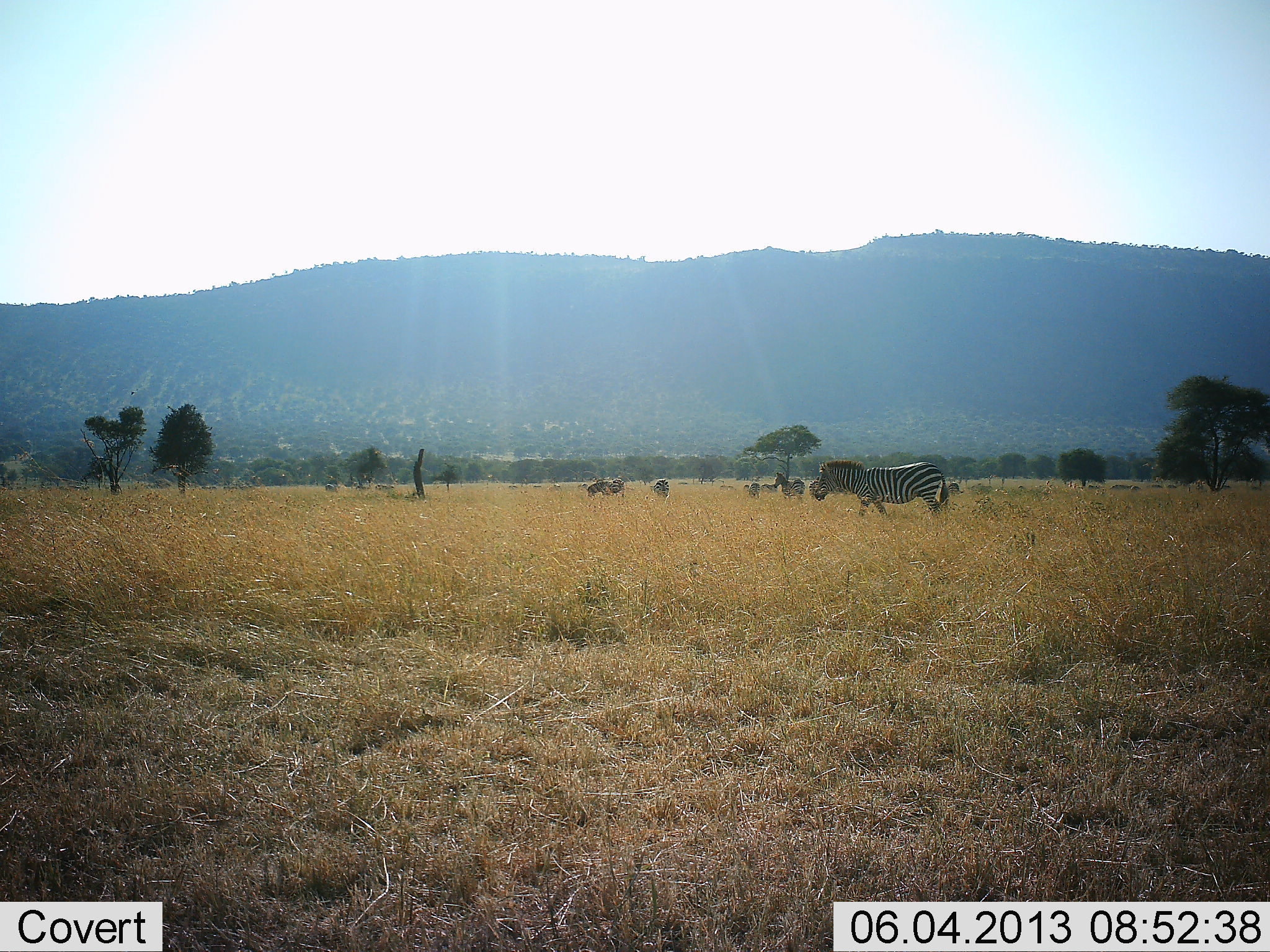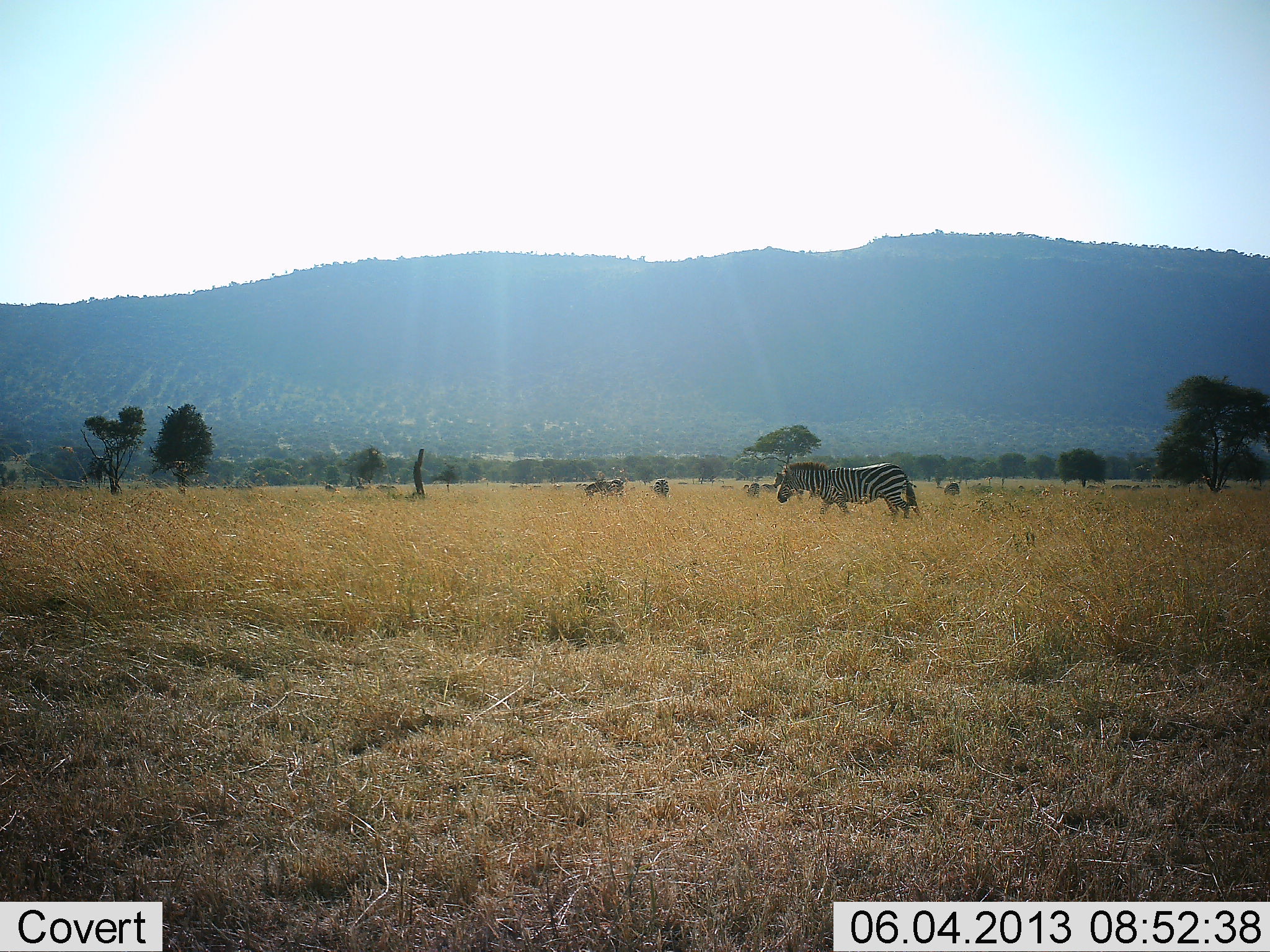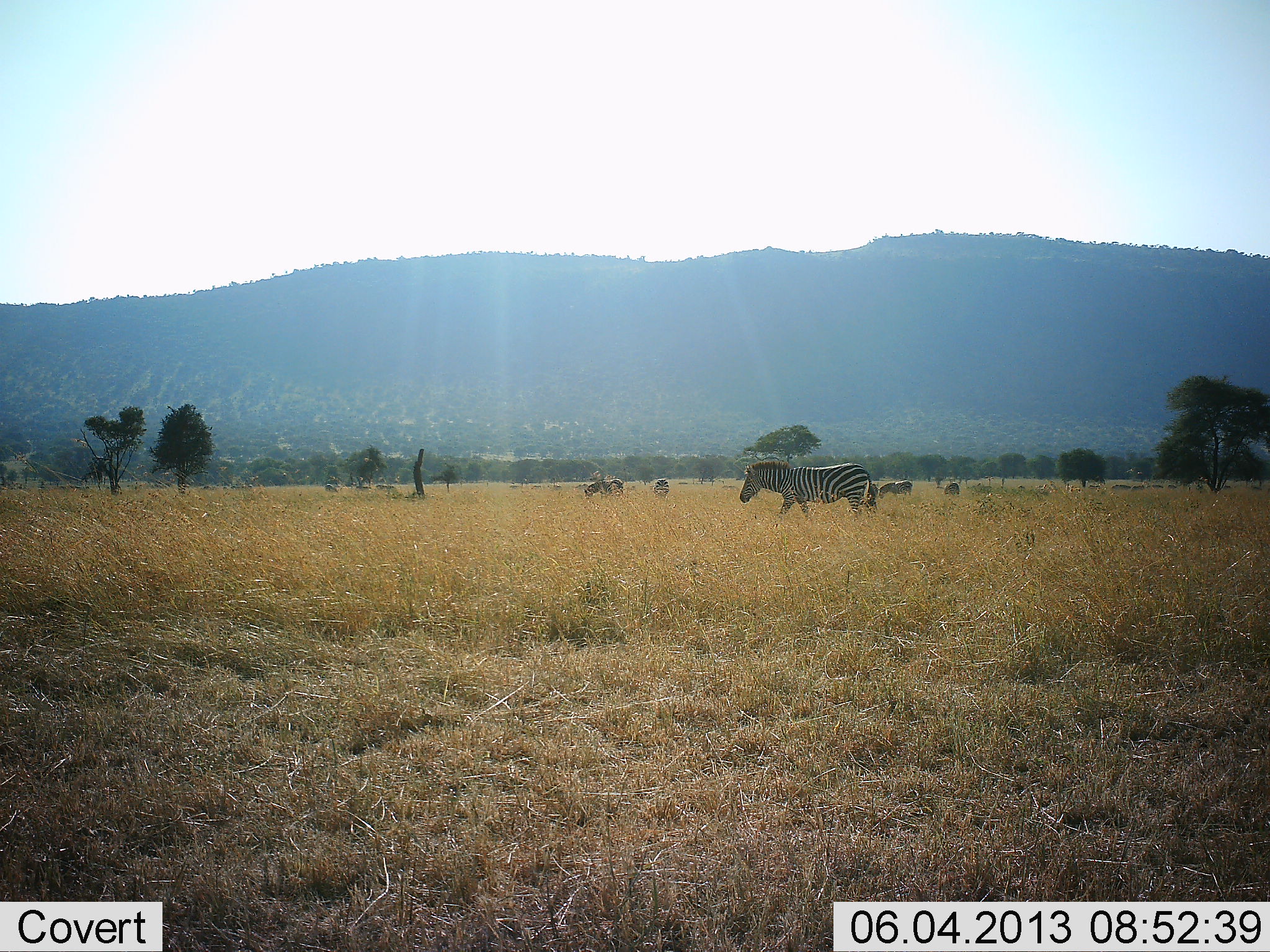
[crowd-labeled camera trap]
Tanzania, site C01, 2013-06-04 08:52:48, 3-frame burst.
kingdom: Animalia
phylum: Chordata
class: Mammalia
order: Perissodactyla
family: Equidae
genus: Equus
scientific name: Equus quagga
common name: plains zebra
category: zebra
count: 6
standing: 58%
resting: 0%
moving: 79%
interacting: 0%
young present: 0%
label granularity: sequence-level